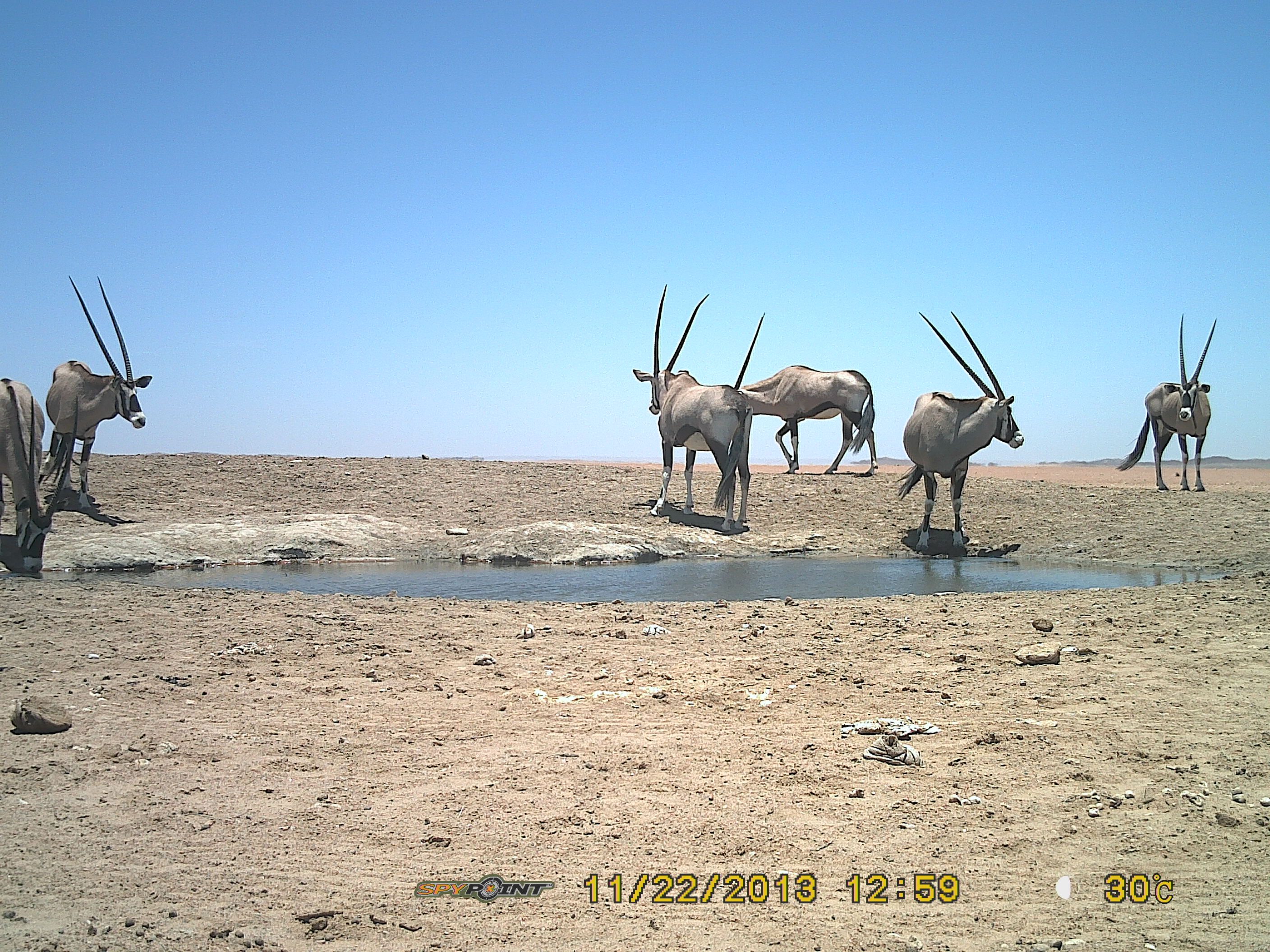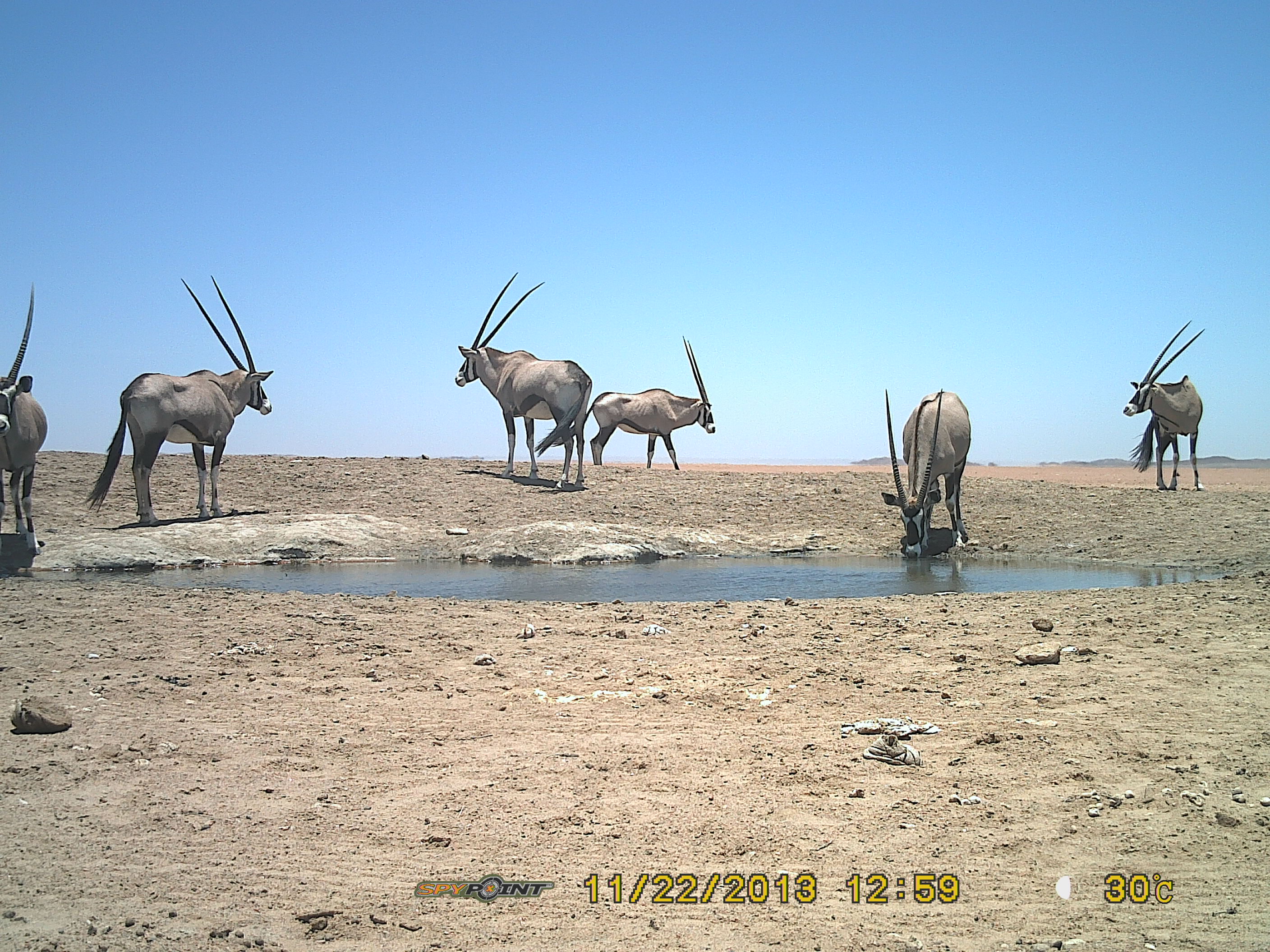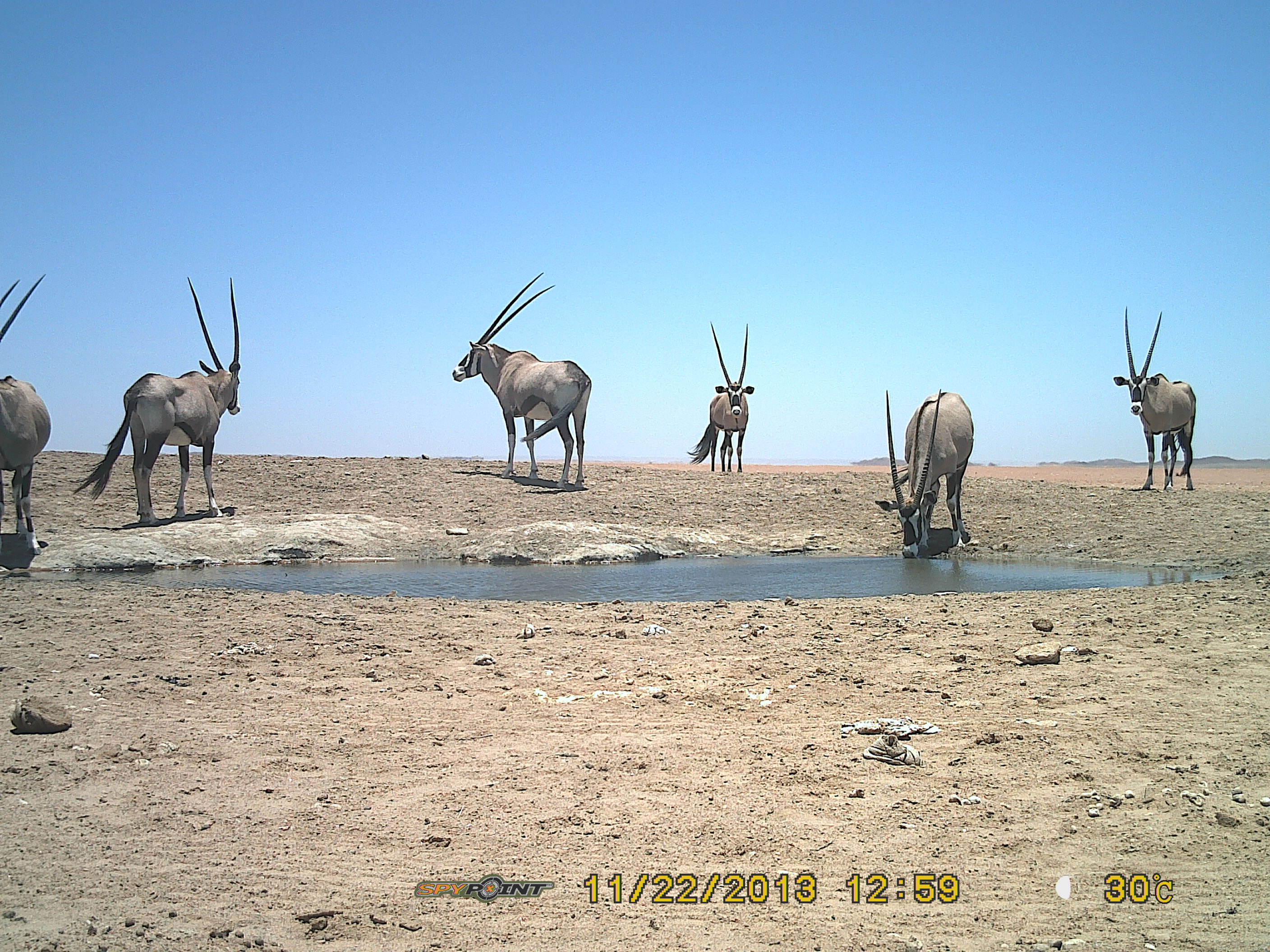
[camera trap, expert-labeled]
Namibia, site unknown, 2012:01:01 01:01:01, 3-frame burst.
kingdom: Animalia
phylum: Chordata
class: Mammalia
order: Artiodactyla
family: Bovidae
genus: Oryx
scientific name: Oryx gazella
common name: gemsbok